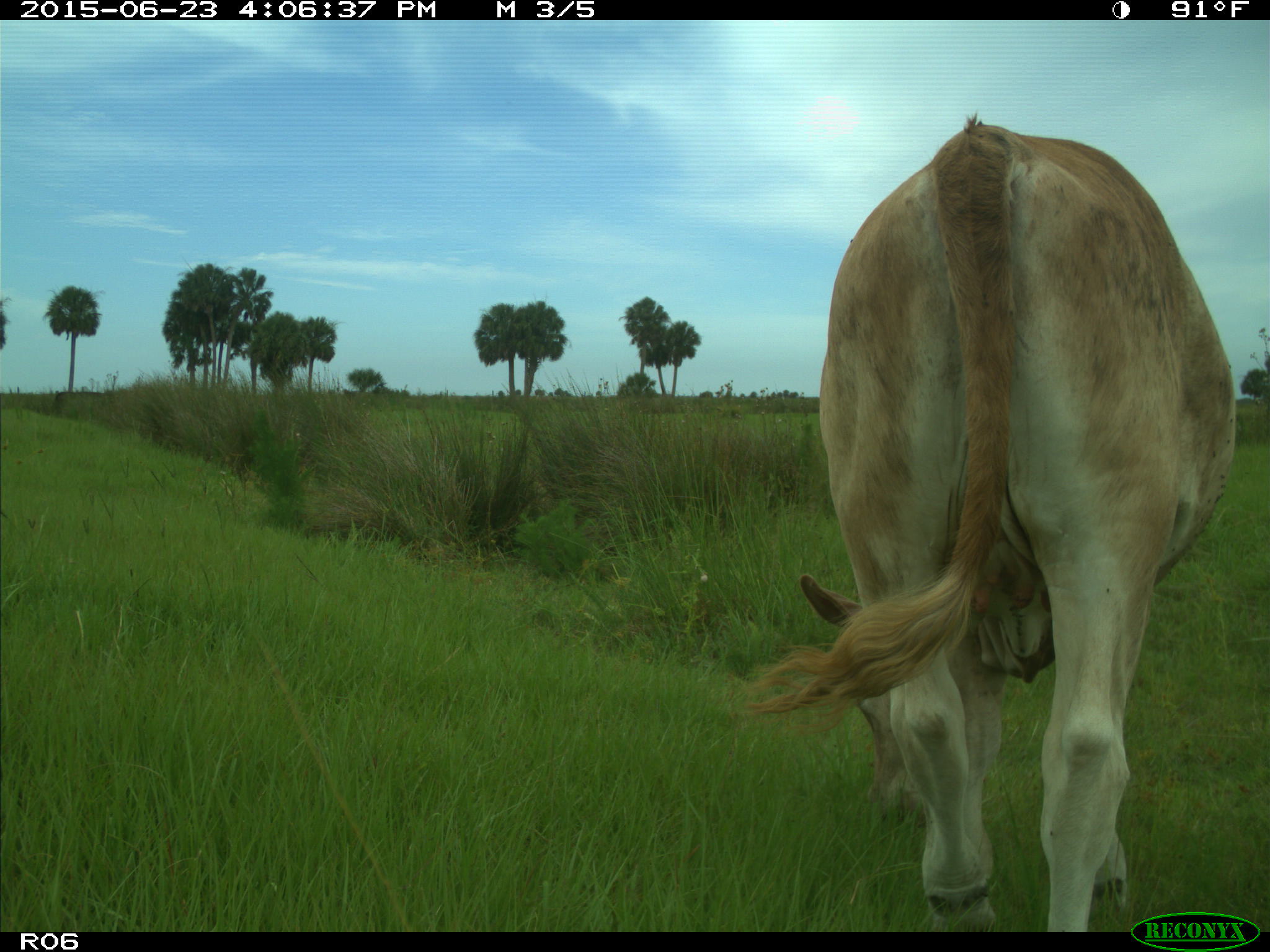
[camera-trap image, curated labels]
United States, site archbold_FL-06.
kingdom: Animalia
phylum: Chordata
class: Mammalia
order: Artiodactyla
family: Bovidae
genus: Bos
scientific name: Bos taurus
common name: domestic cow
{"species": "Bos taurus (domestic cow)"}